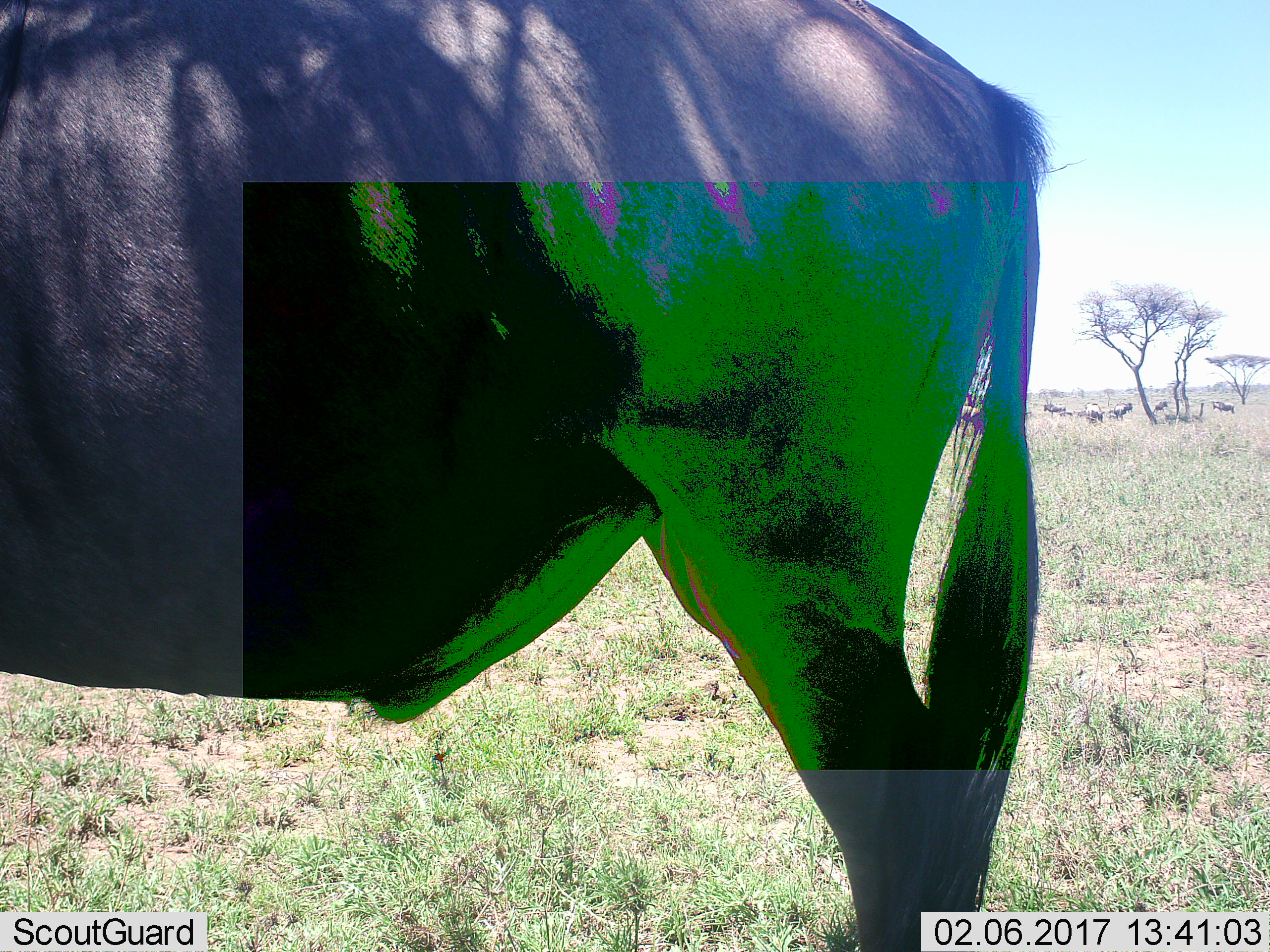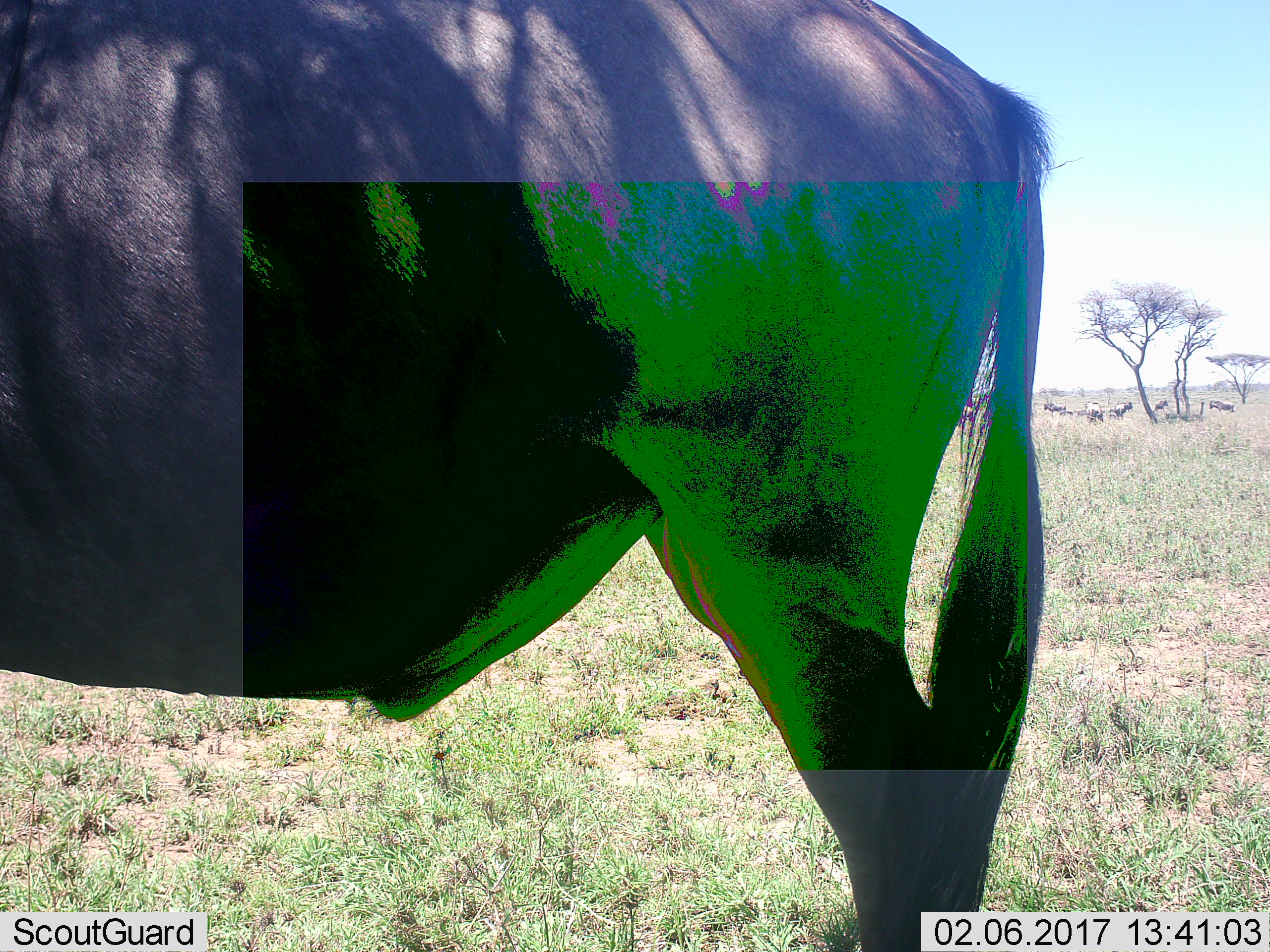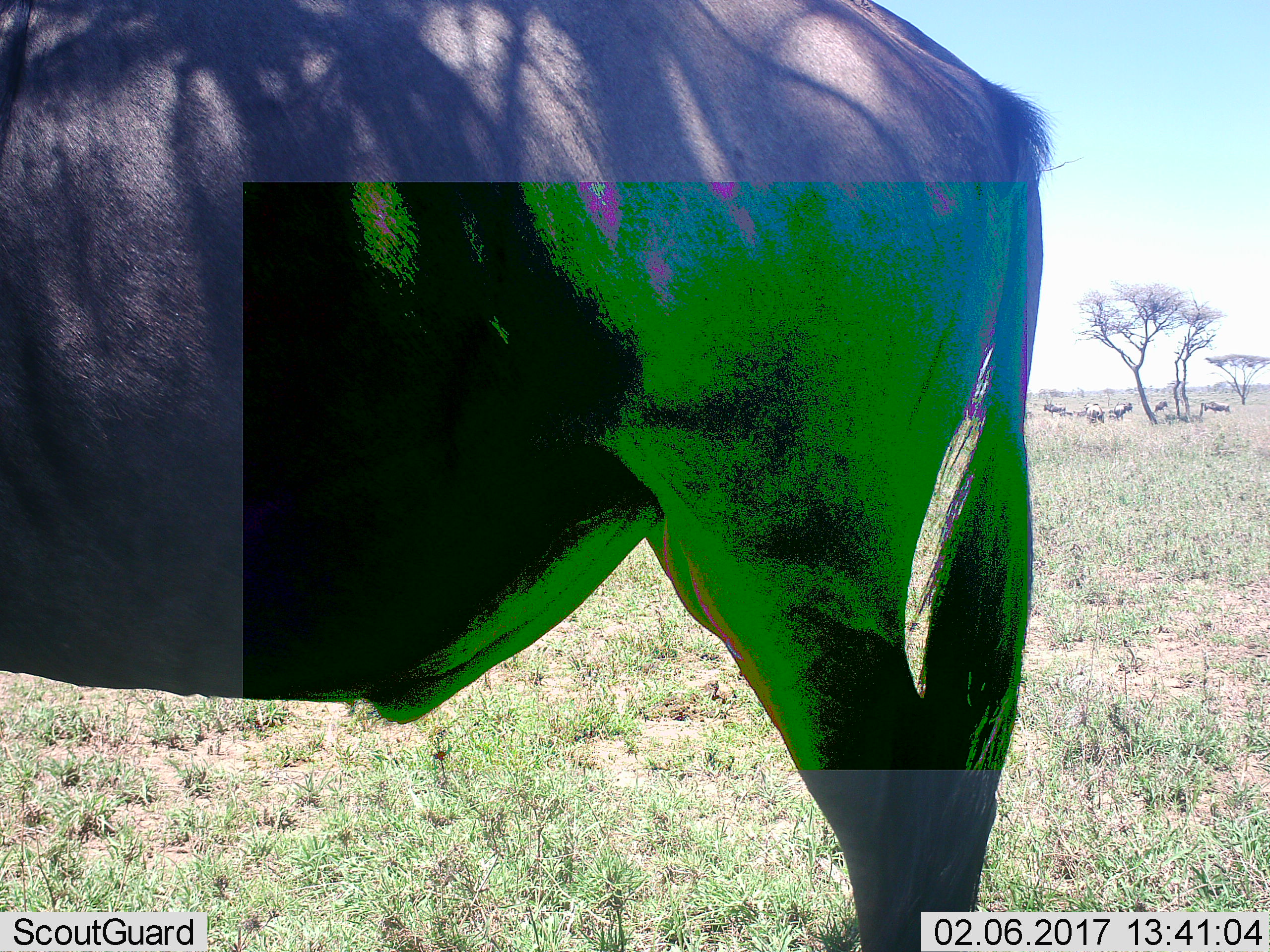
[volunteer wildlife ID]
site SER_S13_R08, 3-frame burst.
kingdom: Animalia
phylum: Chordata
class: Mammalia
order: Artiodactyla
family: Bovidae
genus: Connochaetes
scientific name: Connochaetes taurinus taurinus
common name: blue wildebeest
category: wildebeestblue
Wildebeestblue (blue wildebeest) (Connochaetes taurinus taurinus), count 10. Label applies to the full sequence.